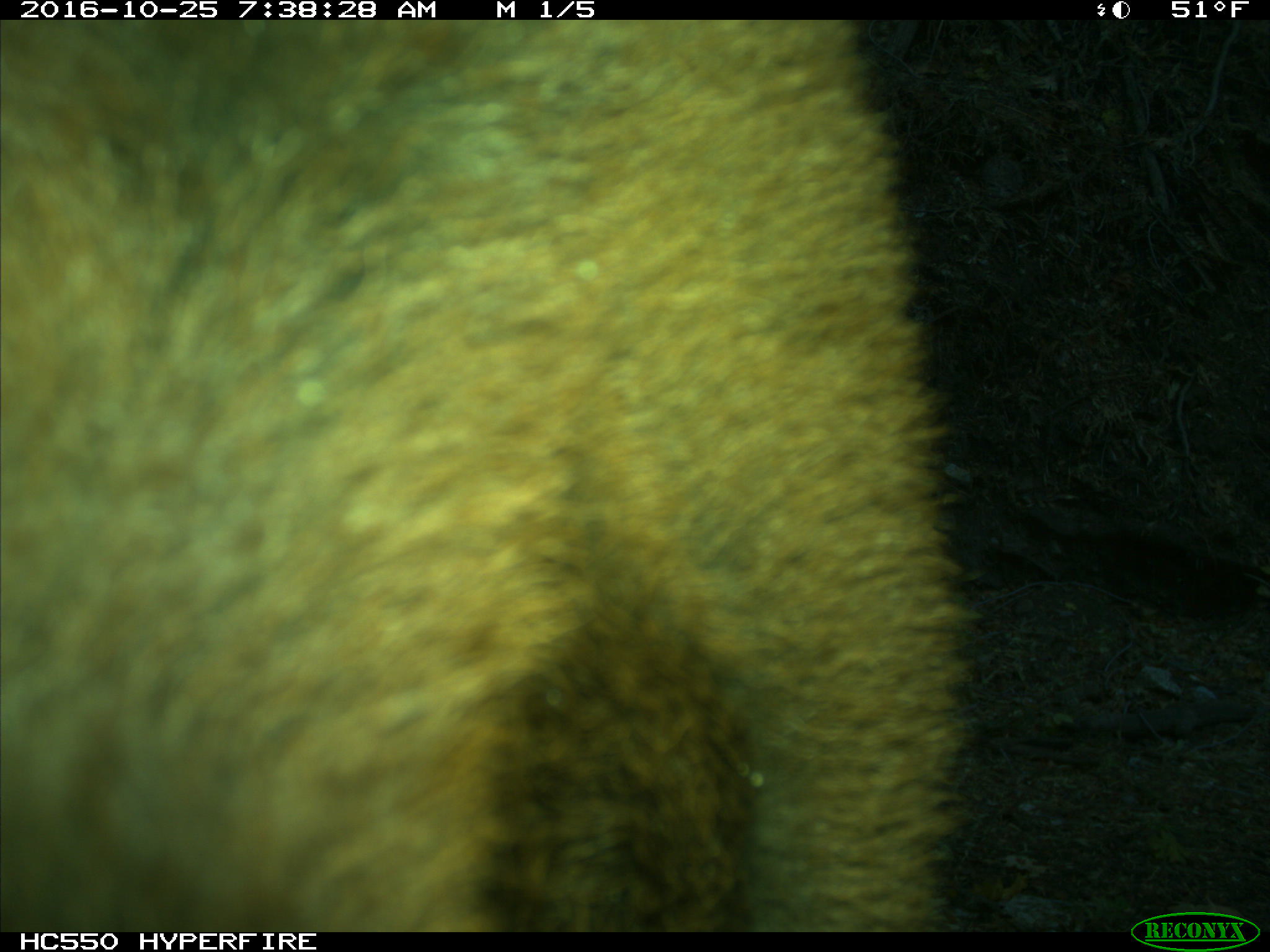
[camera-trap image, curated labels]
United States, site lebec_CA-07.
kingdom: Animalia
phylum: Chordata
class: Mammalia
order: Artiodactyla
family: Bovidae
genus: Bos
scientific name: Bos taurus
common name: domestic cow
Bos taurus (domestic cow).